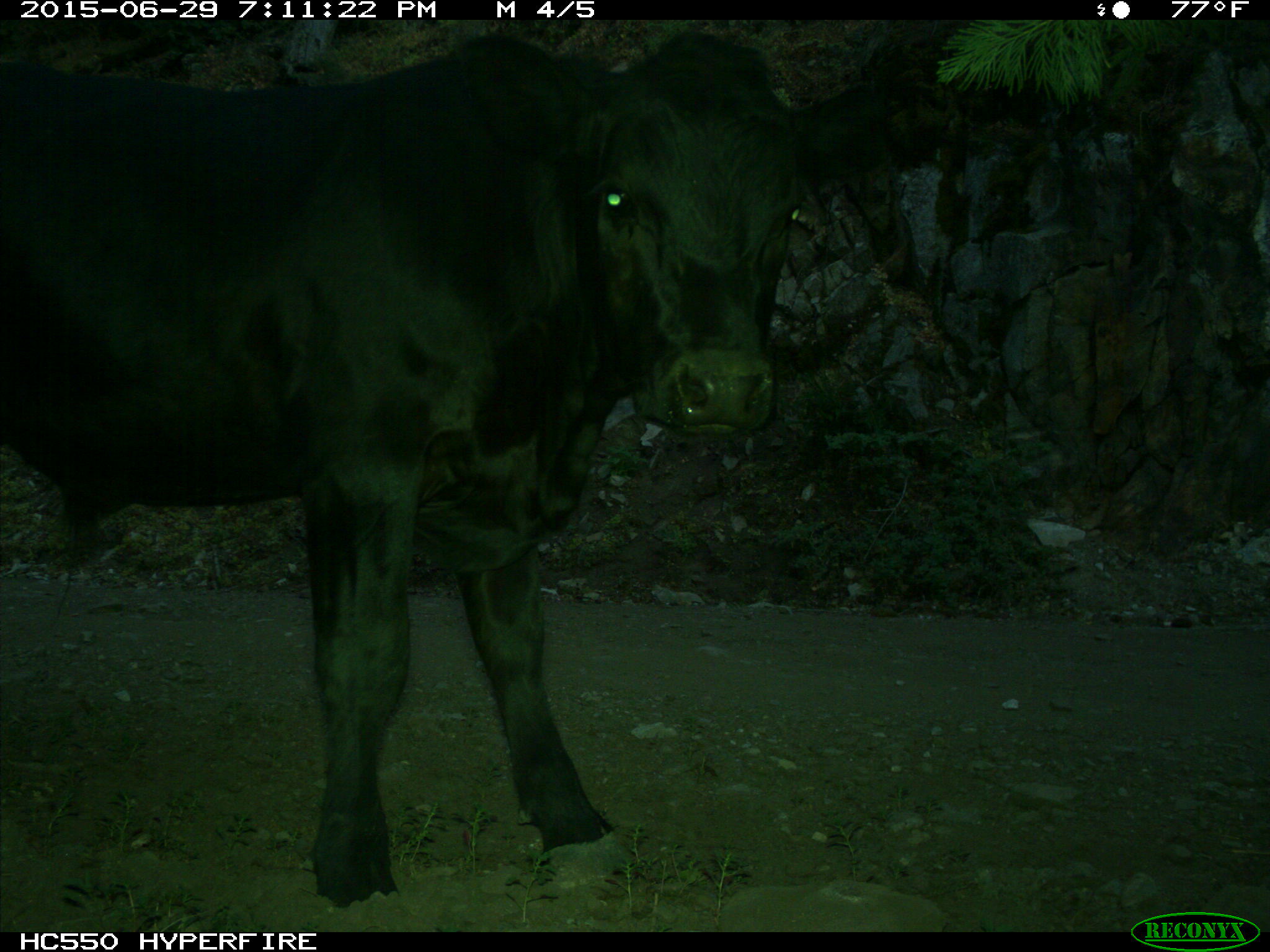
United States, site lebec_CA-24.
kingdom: Animalia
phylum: Chordata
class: Mammalia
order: Artiodactyla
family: Bovidae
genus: Bos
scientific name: Bos taurus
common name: domestic cow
Bos taurus (domestic cow).